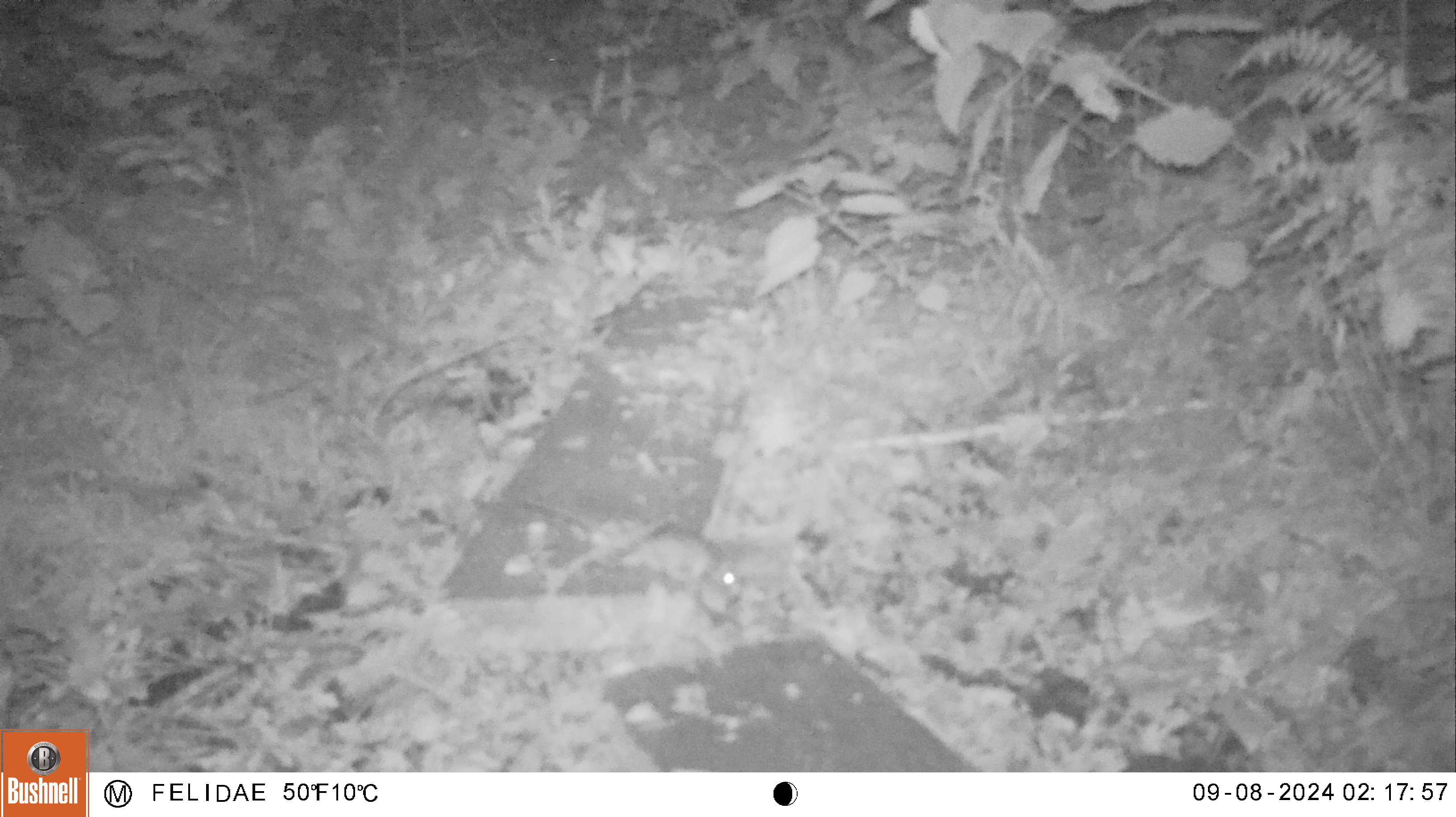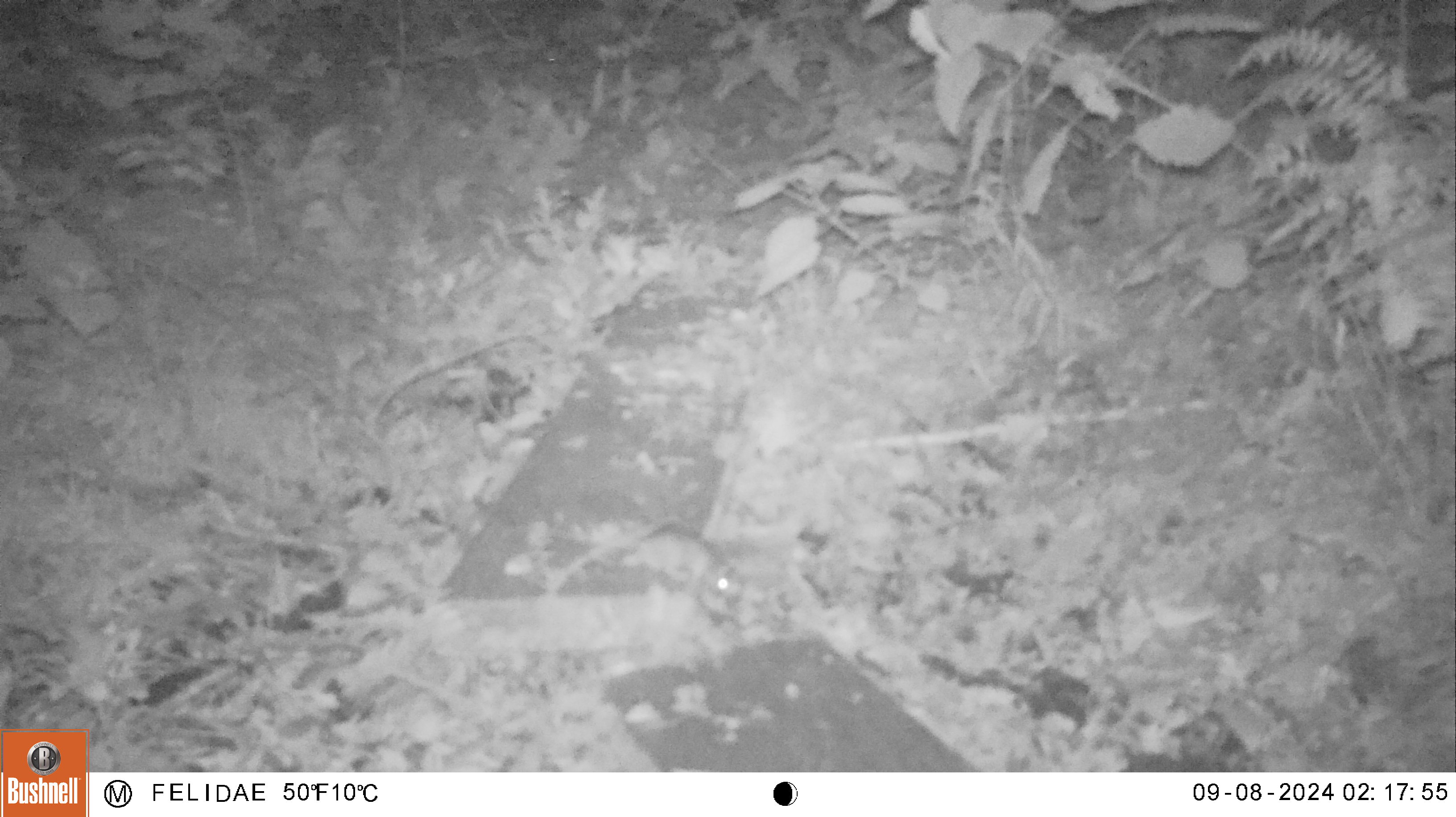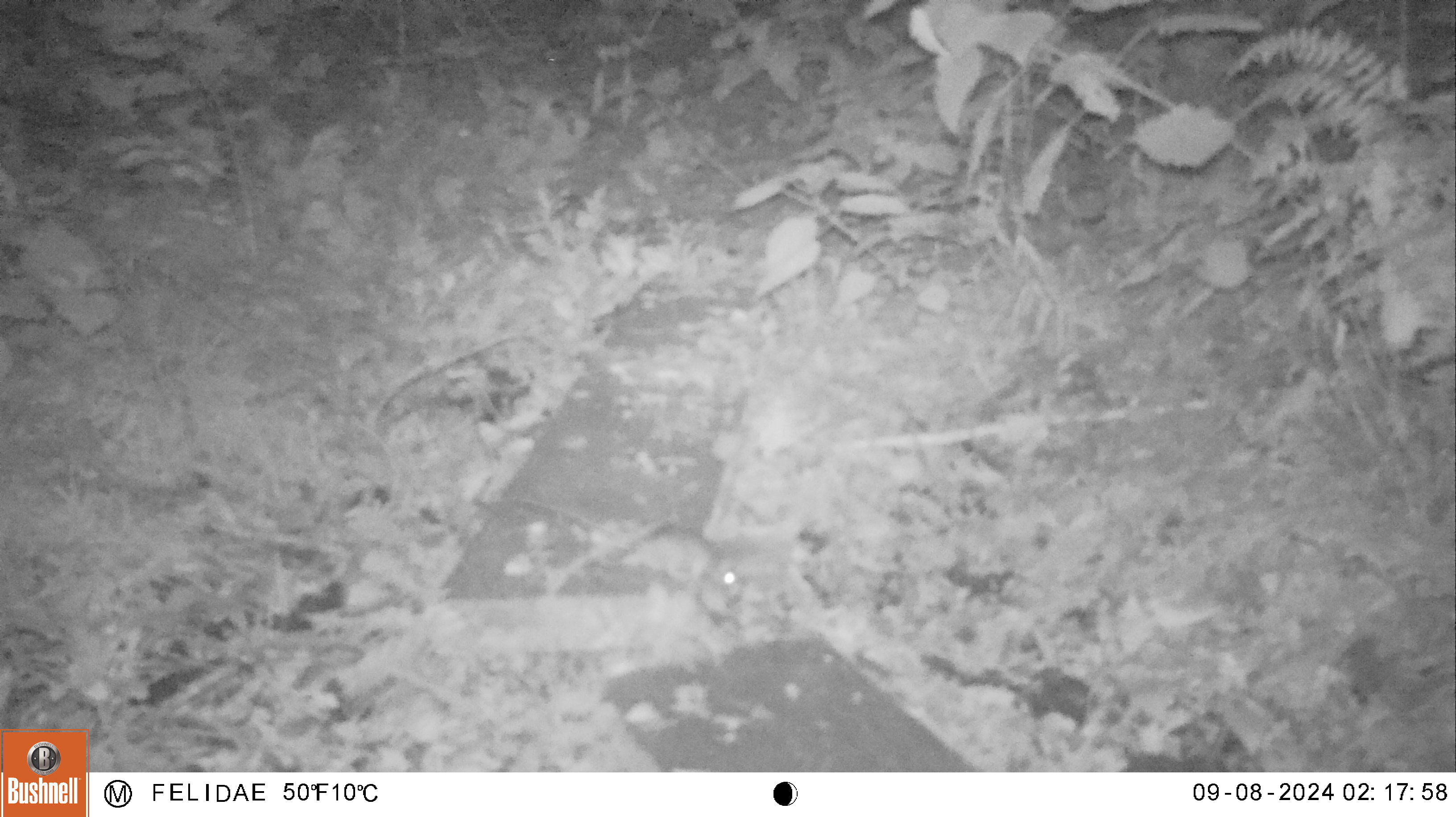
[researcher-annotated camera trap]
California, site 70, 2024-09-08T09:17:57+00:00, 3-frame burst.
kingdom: Animalia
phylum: Chordata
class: Mammalia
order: Rodentia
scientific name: Rodentia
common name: mouse or rat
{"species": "mouse or rat (Rodentia)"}